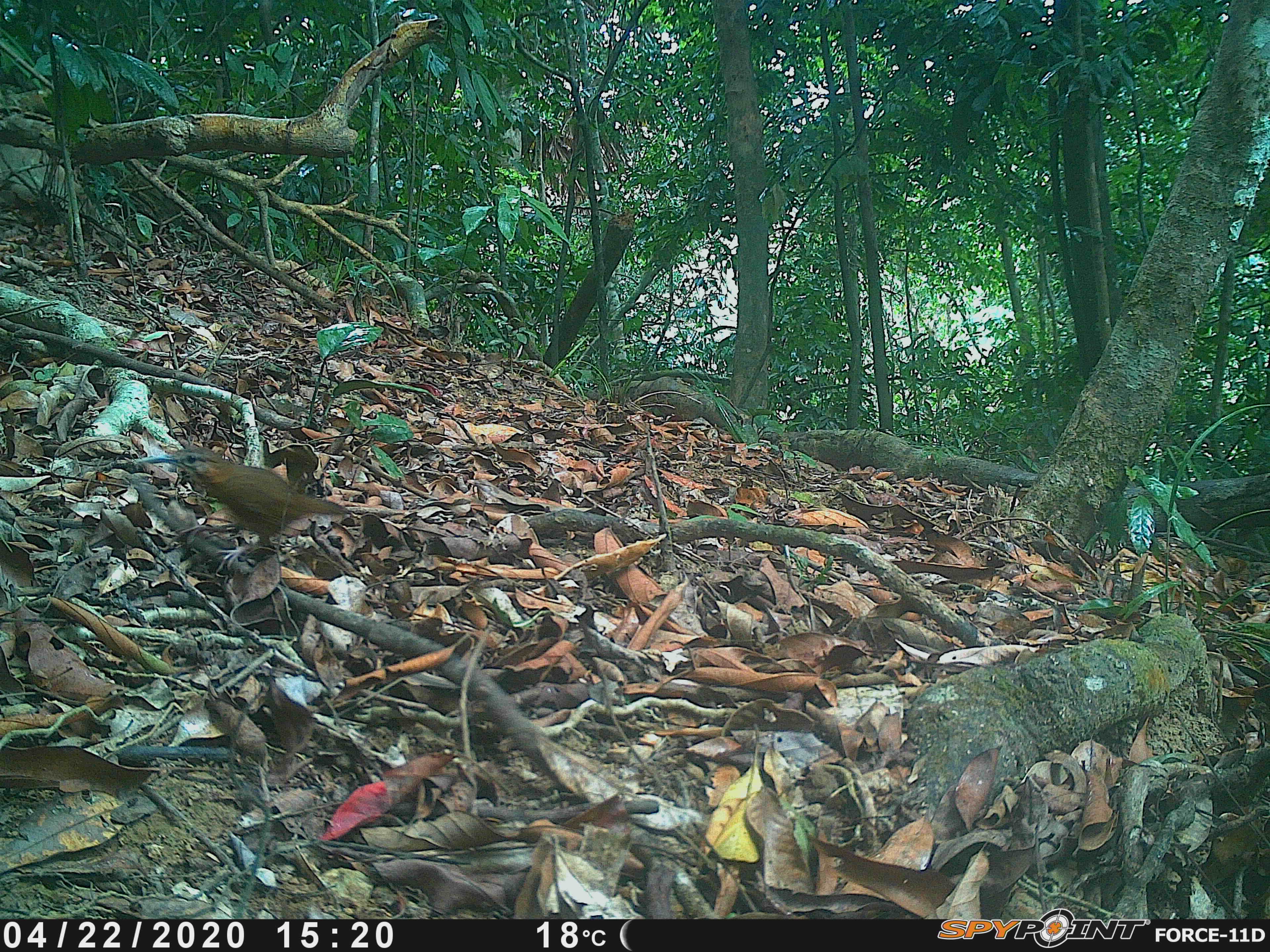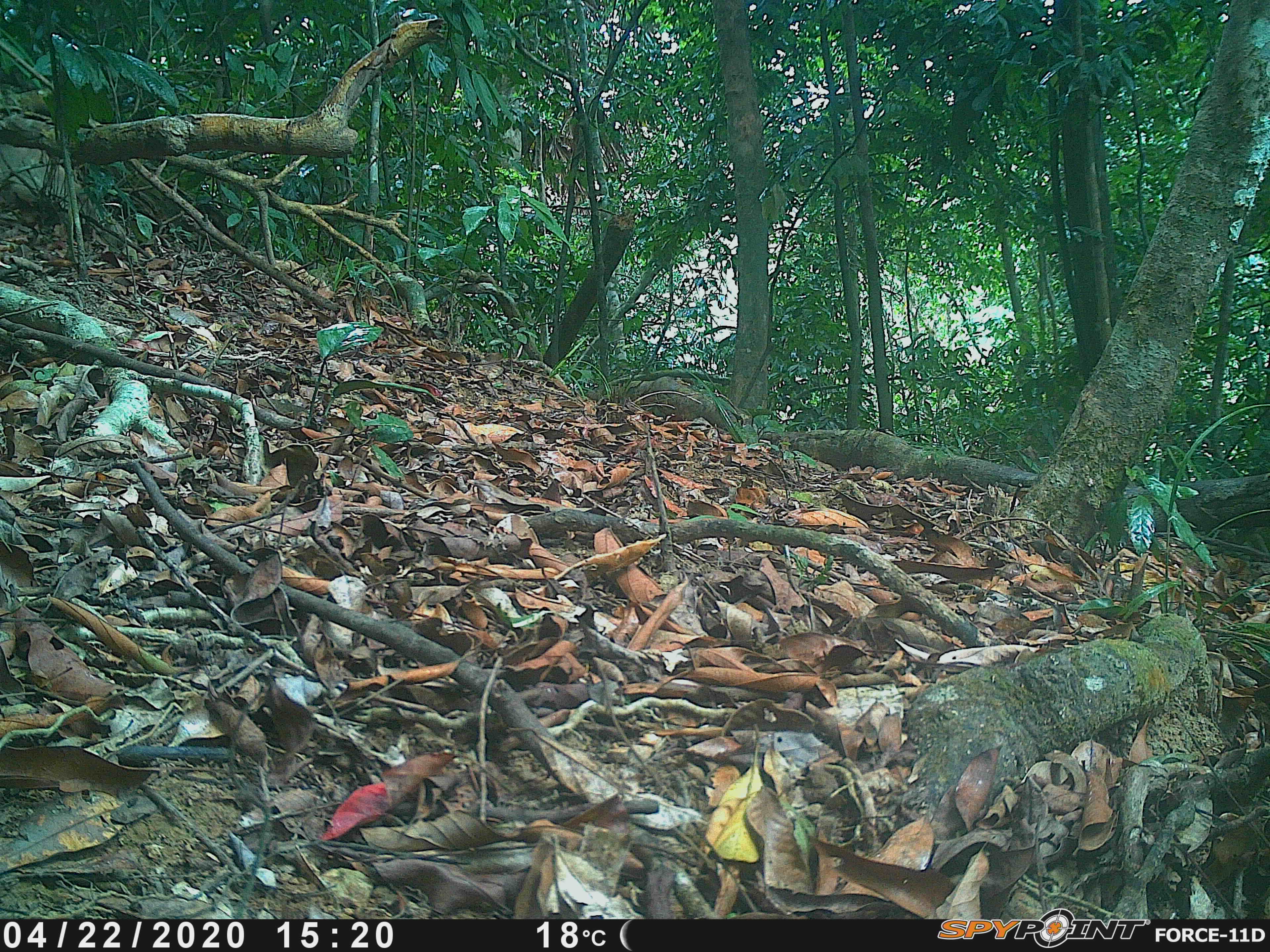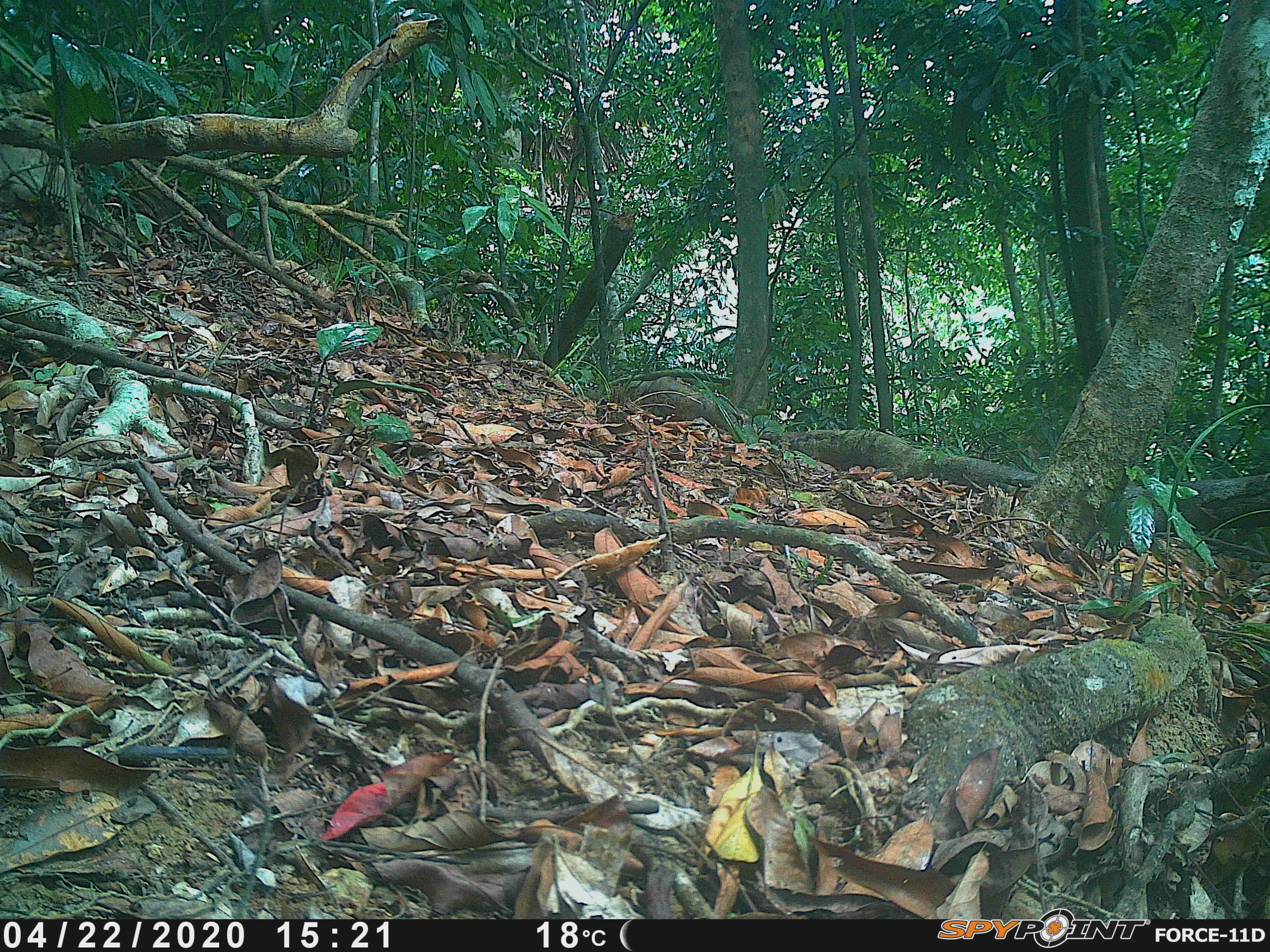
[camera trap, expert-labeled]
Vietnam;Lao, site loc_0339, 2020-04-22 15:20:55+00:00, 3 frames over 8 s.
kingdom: Animalia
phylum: Chordata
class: Aves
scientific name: Aves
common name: bird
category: unidentified bird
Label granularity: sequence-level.